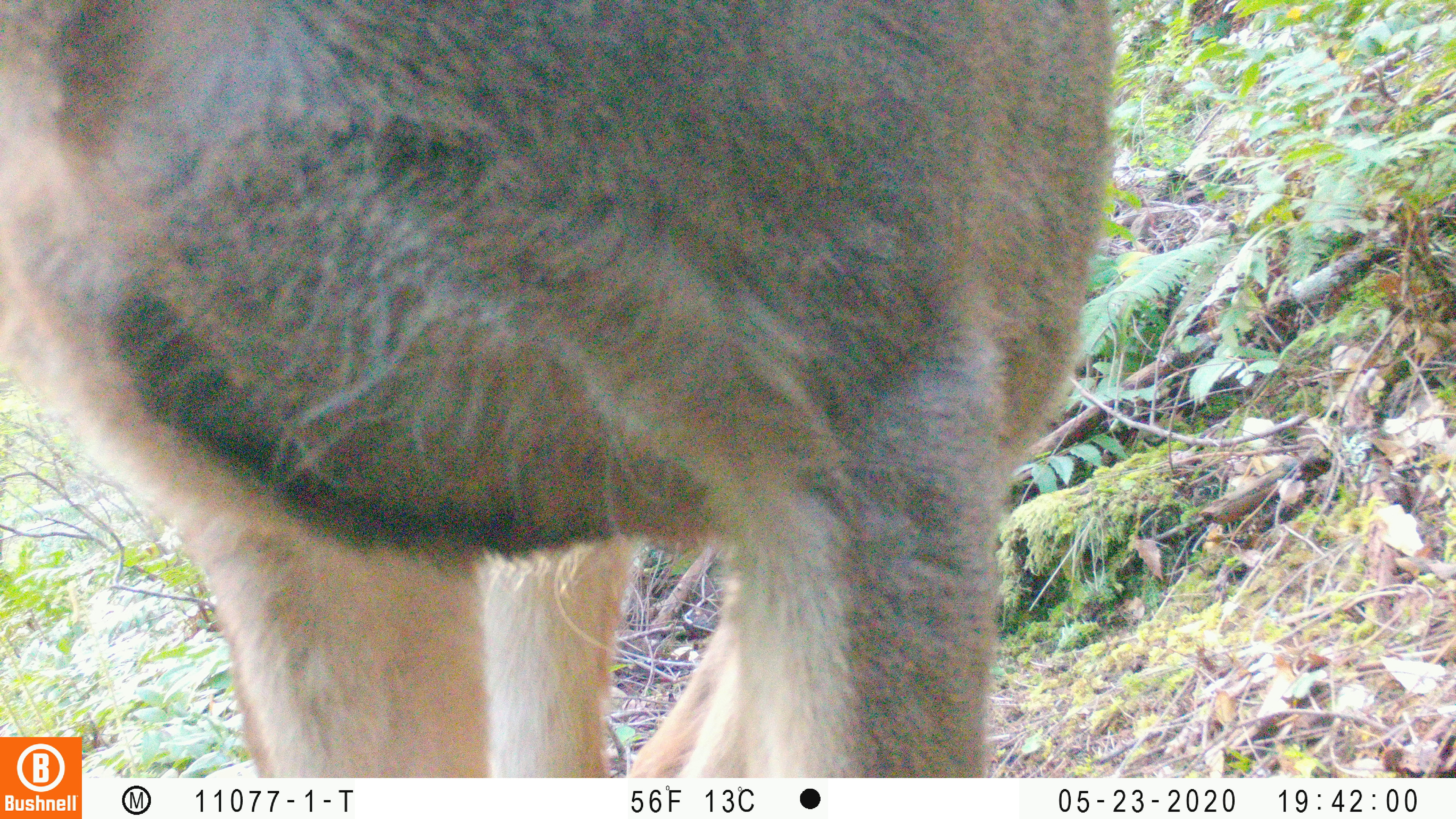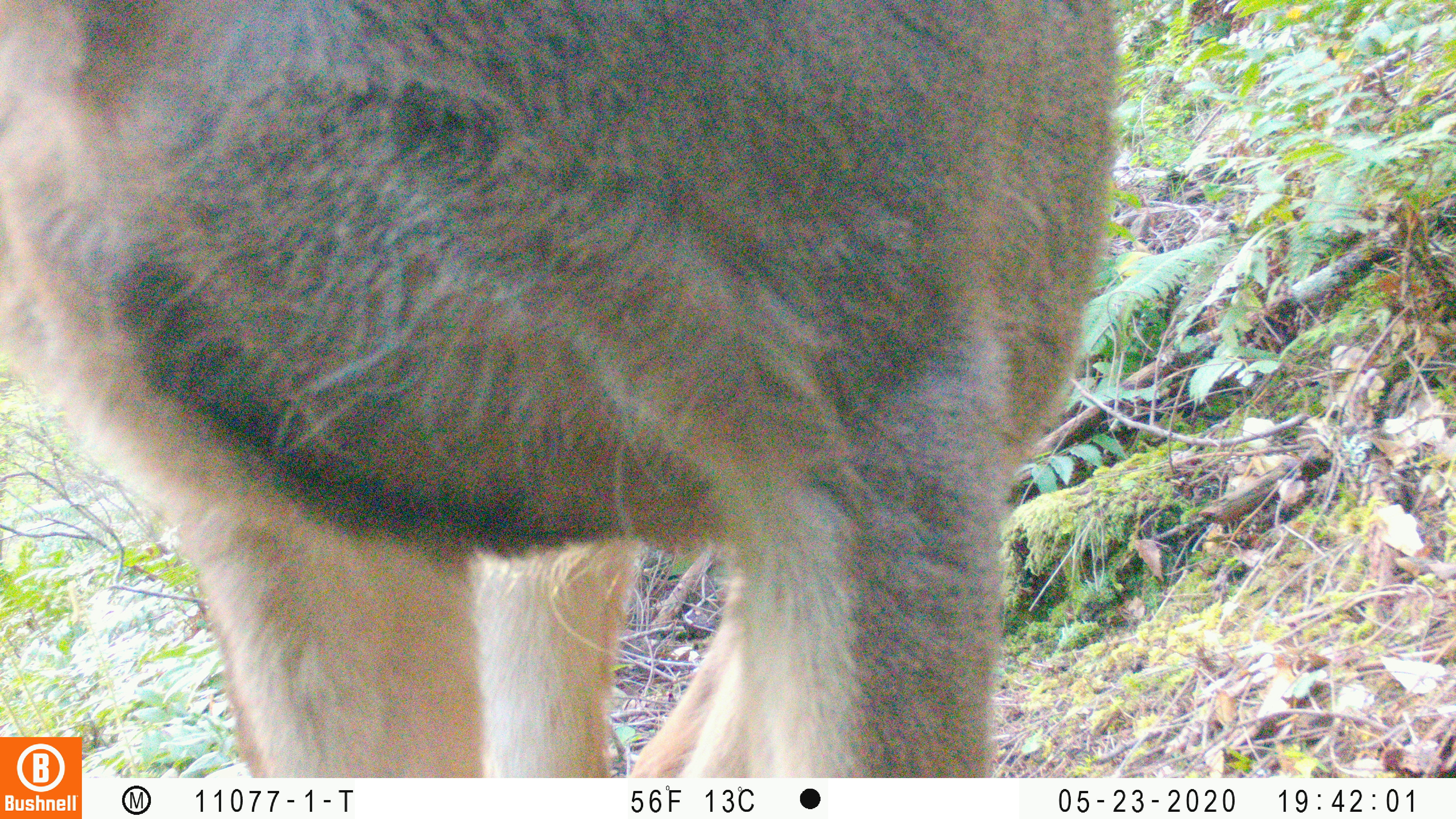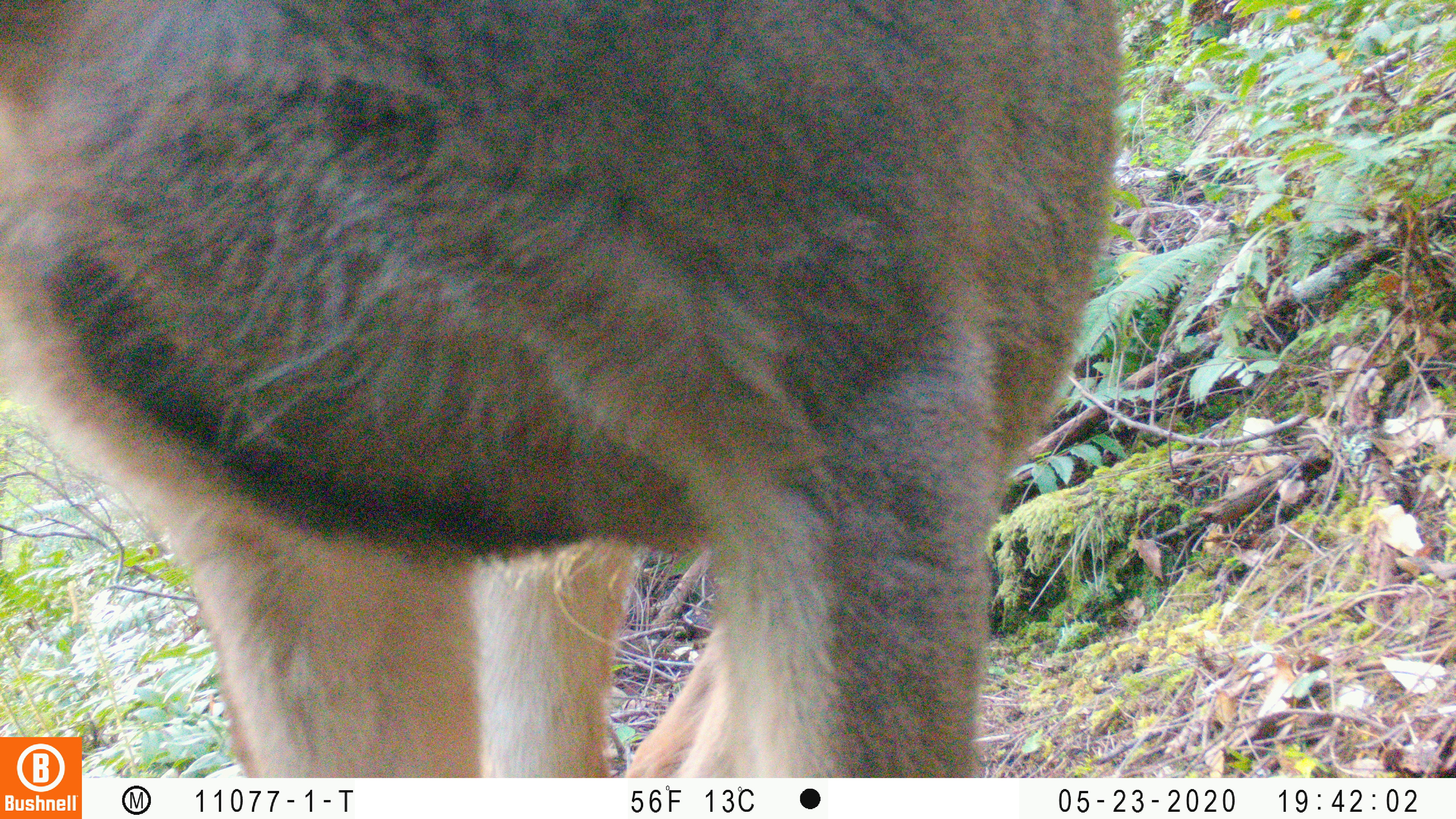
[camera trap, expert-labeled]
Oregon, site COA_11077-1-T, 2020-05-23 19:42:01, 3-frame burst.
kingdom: Animalia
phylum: Chordata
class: Mammalia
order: Artiodactyla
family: Cervidae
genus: Odocoileus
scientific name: Odocoileus hemionus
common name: black-tailed deer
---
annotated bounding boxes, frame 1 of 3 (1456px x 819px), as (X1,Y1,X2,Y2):
black-tailed deer: (2,0,1127,730)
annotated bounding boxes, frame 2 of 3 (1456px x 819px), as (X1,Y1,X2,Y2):
black-tailed deer: (2,1,1142,732)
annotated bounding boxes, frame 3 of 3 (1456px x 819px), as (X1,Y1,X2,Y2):
black-tailed deer: (0,2,1134,730)